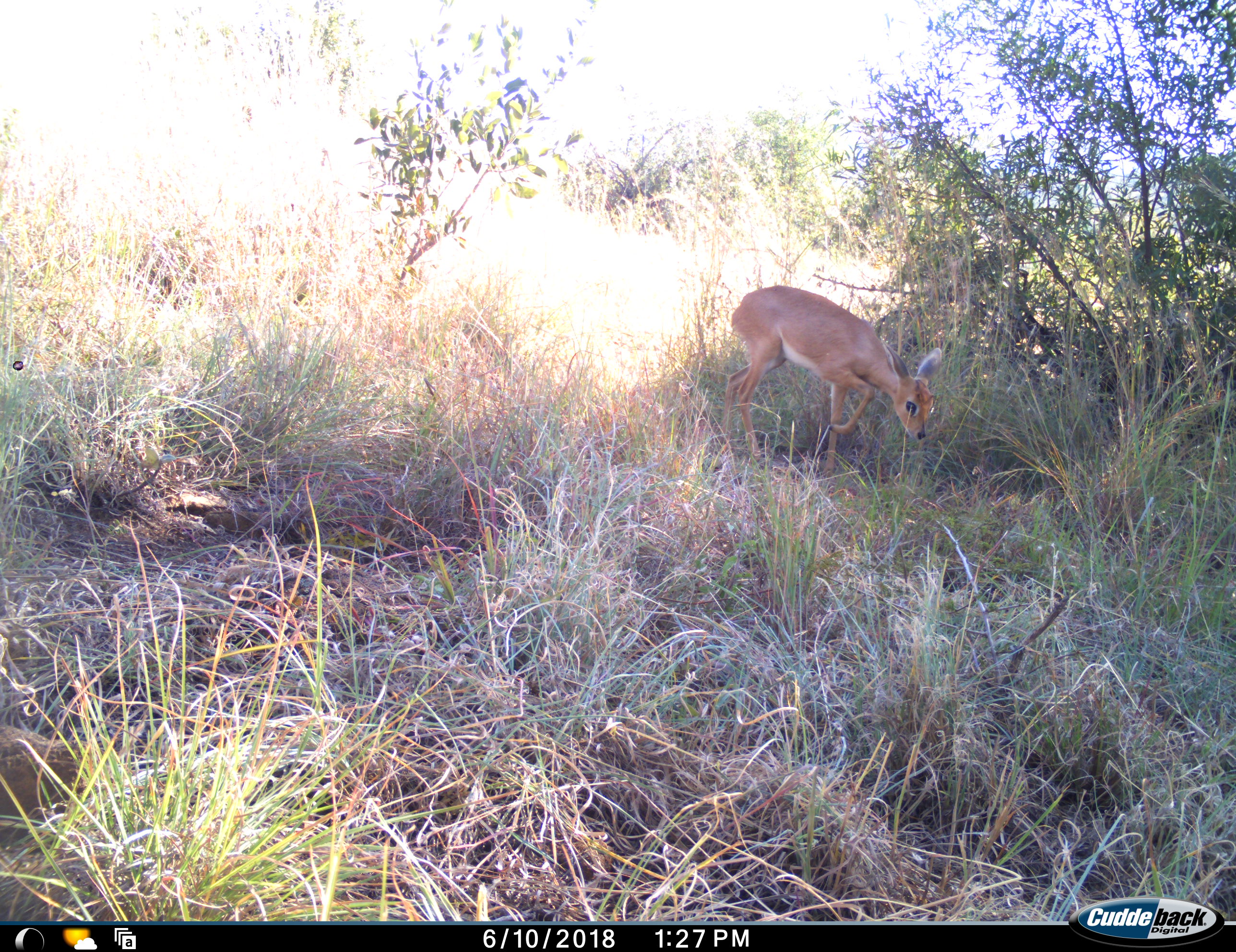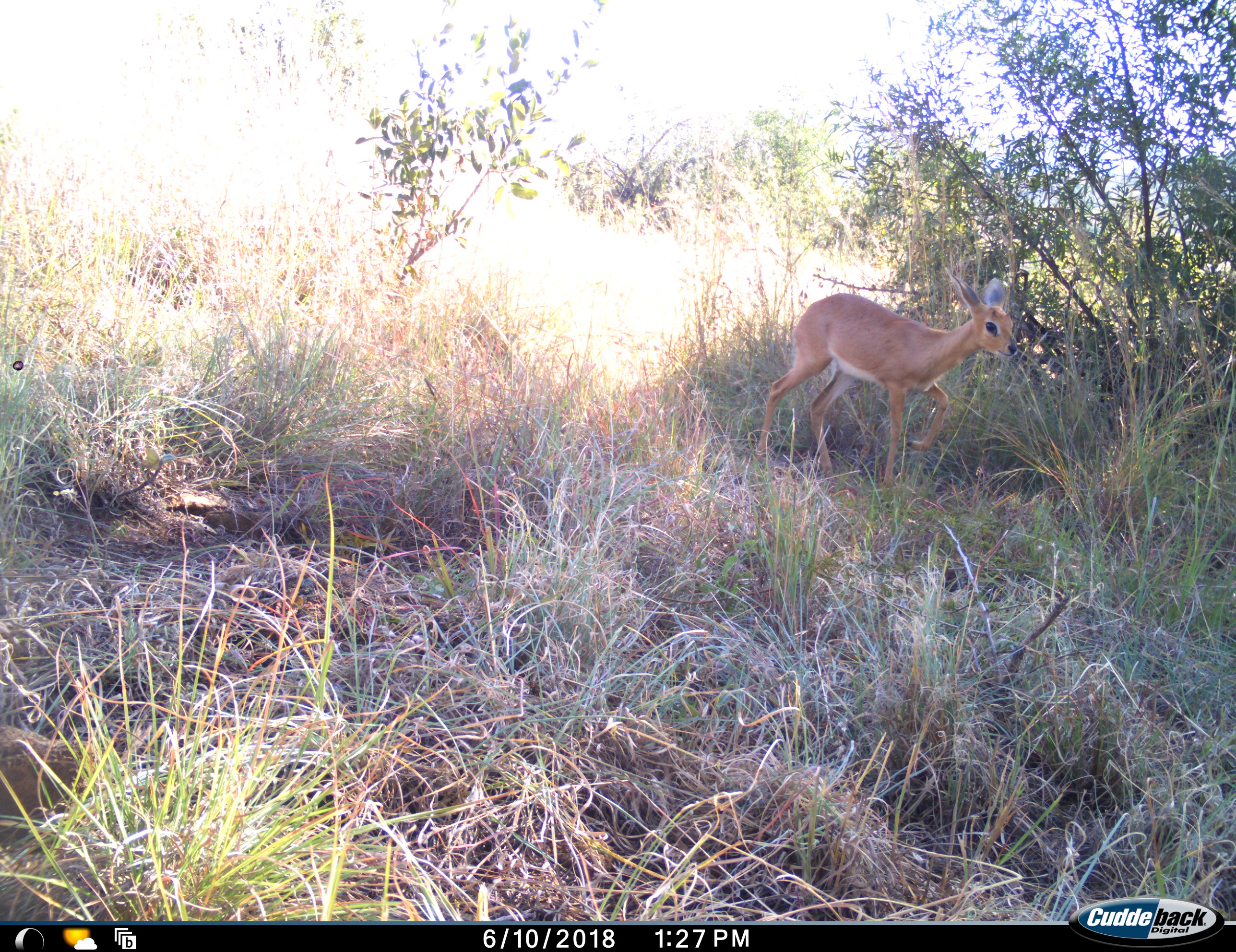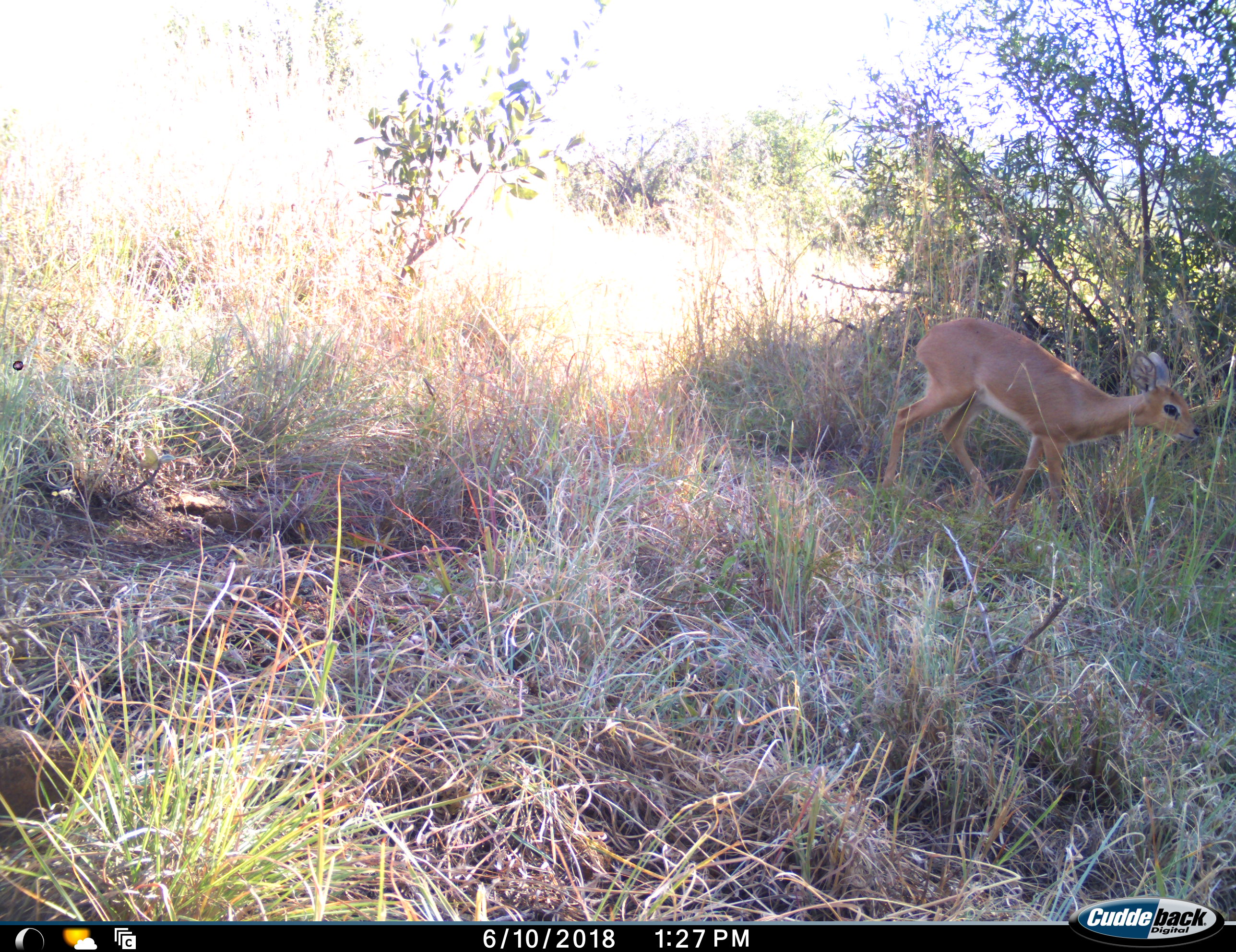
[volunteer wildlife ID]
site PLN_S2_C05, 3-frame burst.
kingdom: Animalia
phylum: Chordata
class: Mammalia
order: Artiodactyla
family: Bovidae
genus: Raphicerus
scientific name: Raphicerus campestris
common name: steenbok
Steenbok (Raphicerus campestris), count 1. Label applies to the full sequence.